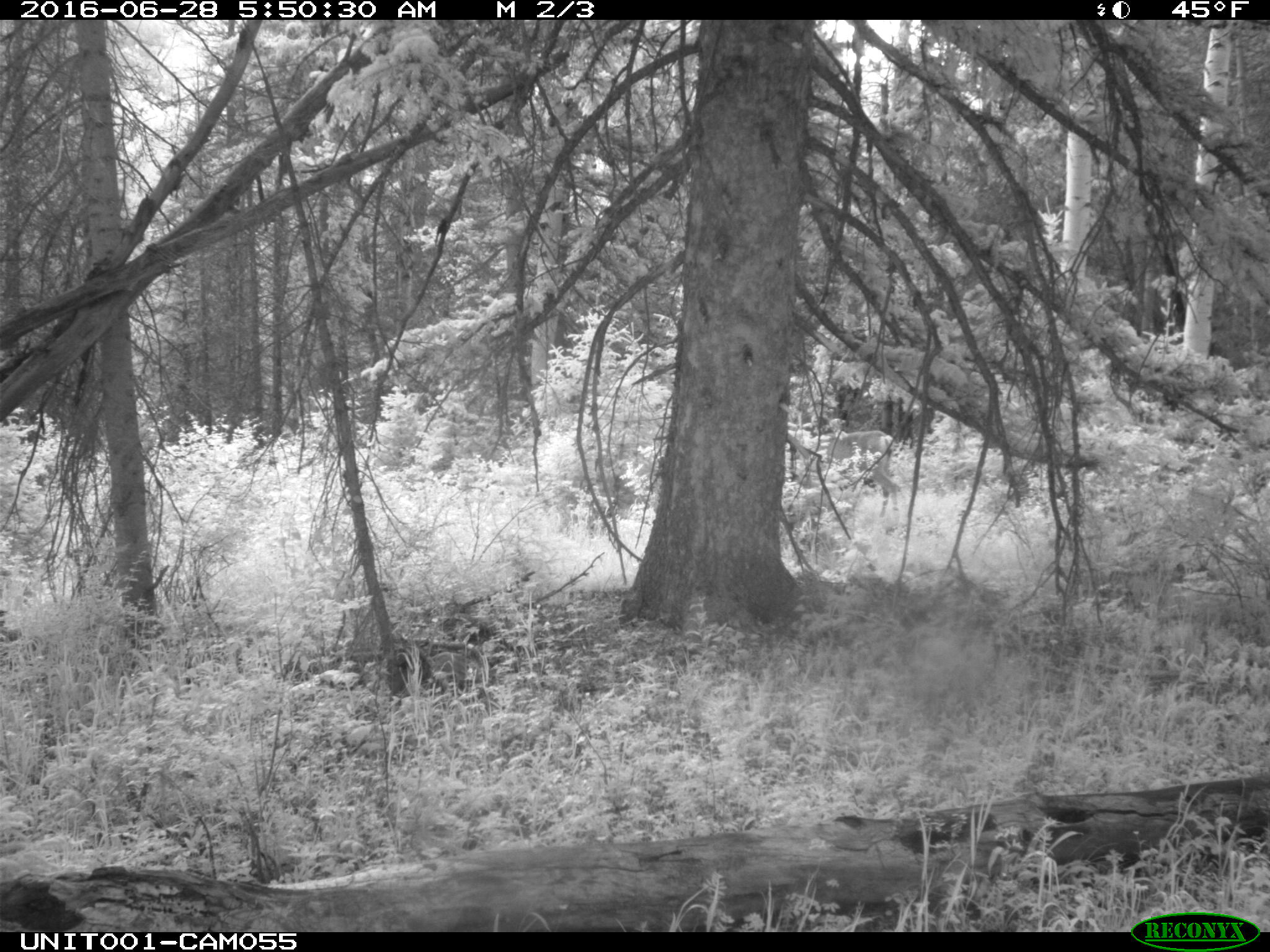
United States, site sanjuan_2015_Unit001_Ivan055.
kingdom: Animalia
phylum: Chordata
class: Mammalia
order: Artiodactyla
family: Cervidae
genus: Odocoileus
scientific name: Odocoileus hemionus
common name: mule deer